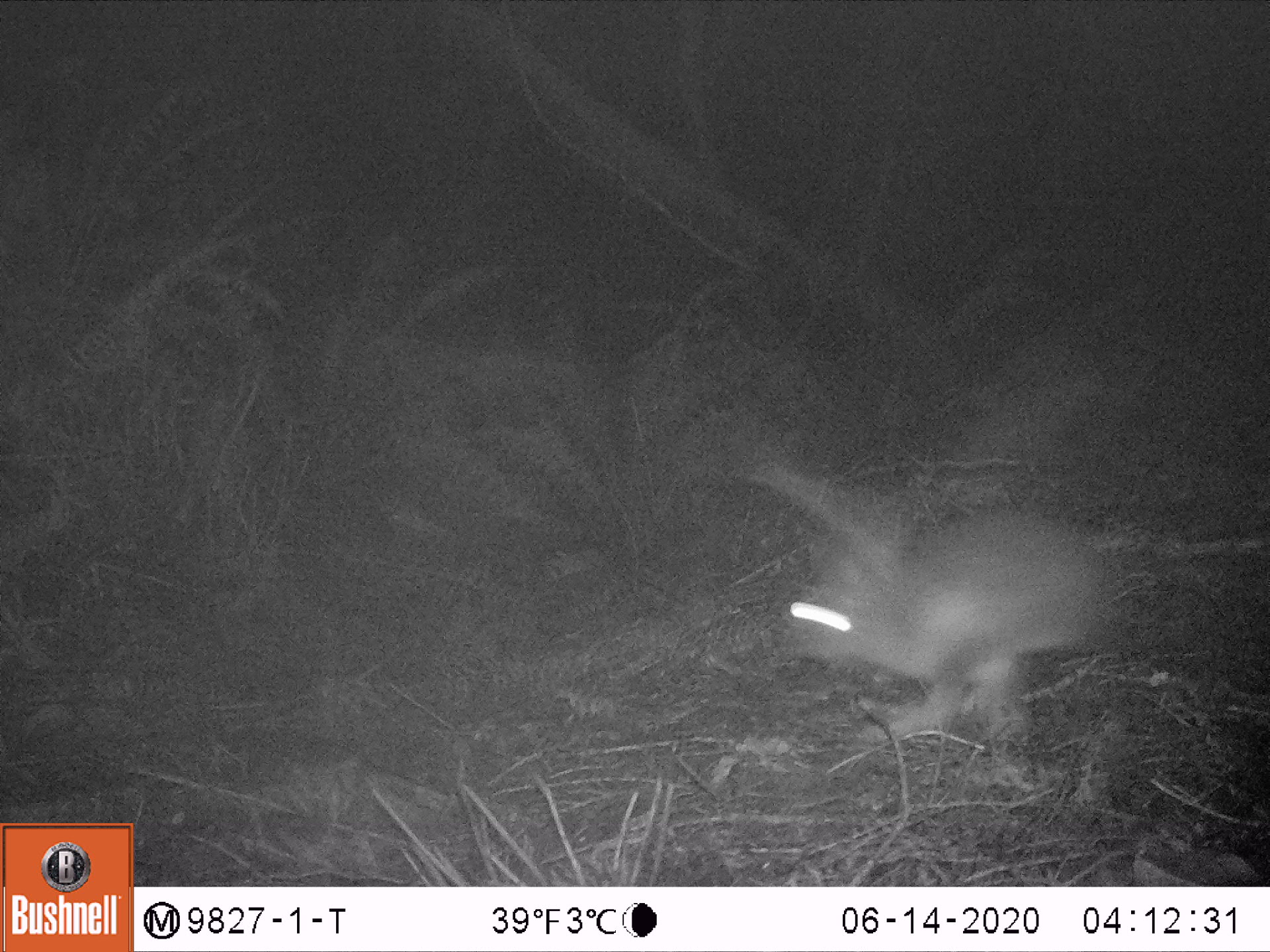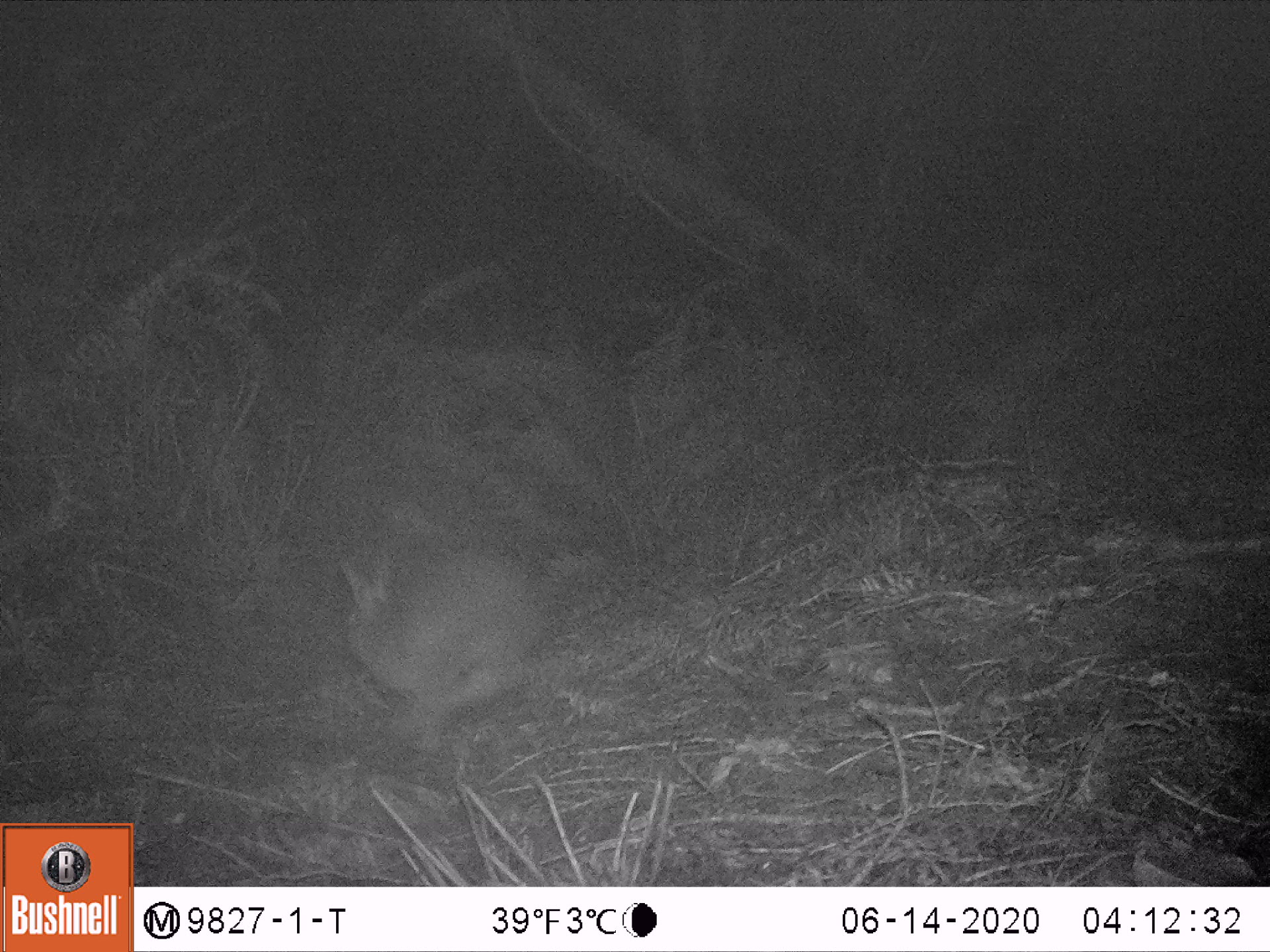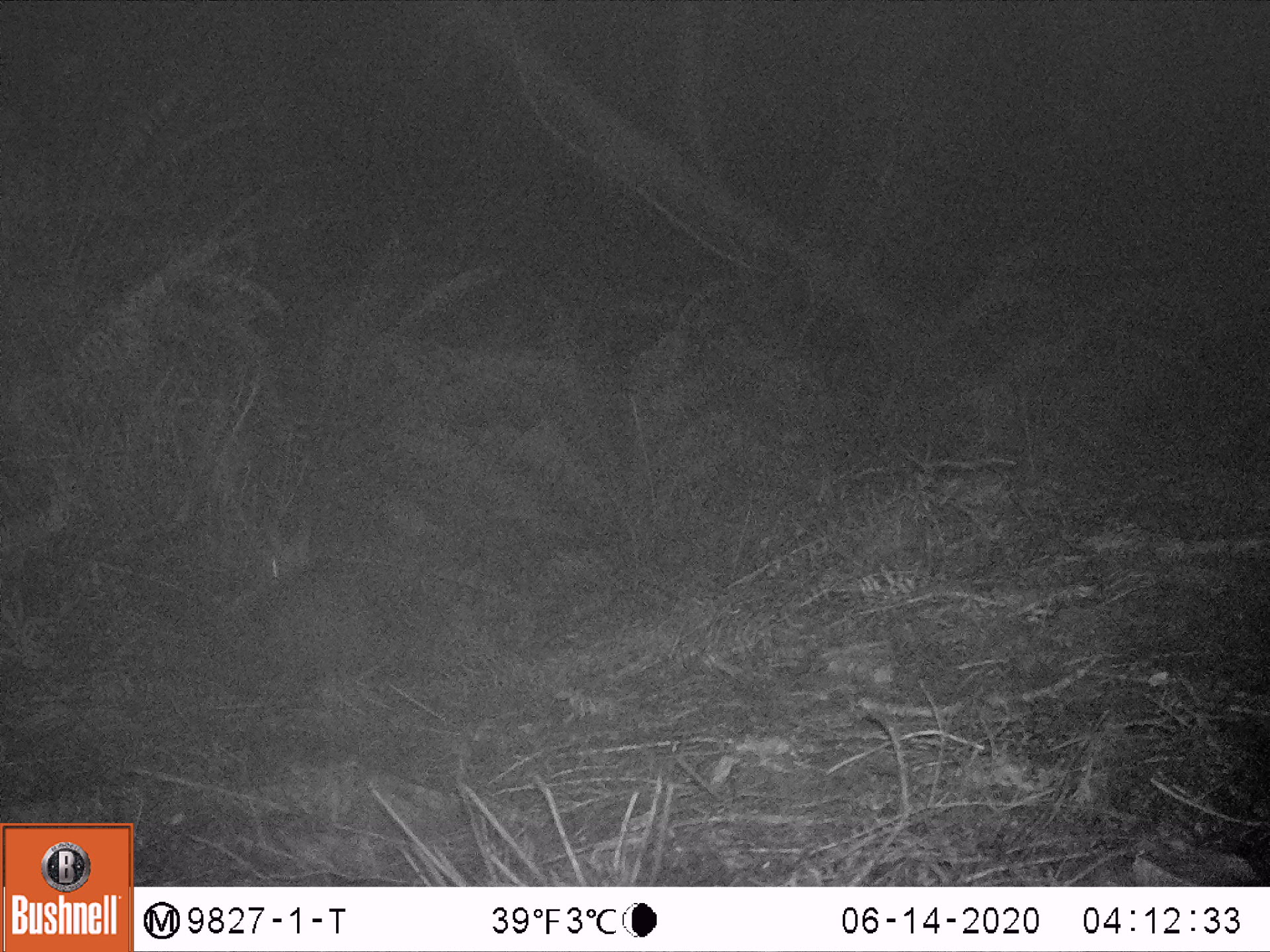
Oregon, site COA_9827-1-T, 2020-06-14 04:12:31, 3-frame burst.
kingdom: Animalia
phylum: Chordata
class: Mammalia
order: Lagomorpha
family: Leporidae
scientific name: Leporidae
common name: hares and rabbits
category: leporidae family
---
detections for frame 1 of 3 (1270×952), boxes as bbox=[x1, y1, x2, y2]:
leporidae family: bbox=[772, 502, 1121, 750]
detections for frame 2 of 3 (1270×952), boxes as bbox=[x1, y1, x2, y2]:
leporidae family: bbox=[329, 532, 560, 748]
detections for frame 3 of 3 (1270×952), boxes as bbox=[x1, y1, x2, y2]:
leporidae family: bbox=[241, 509, 404, 675]